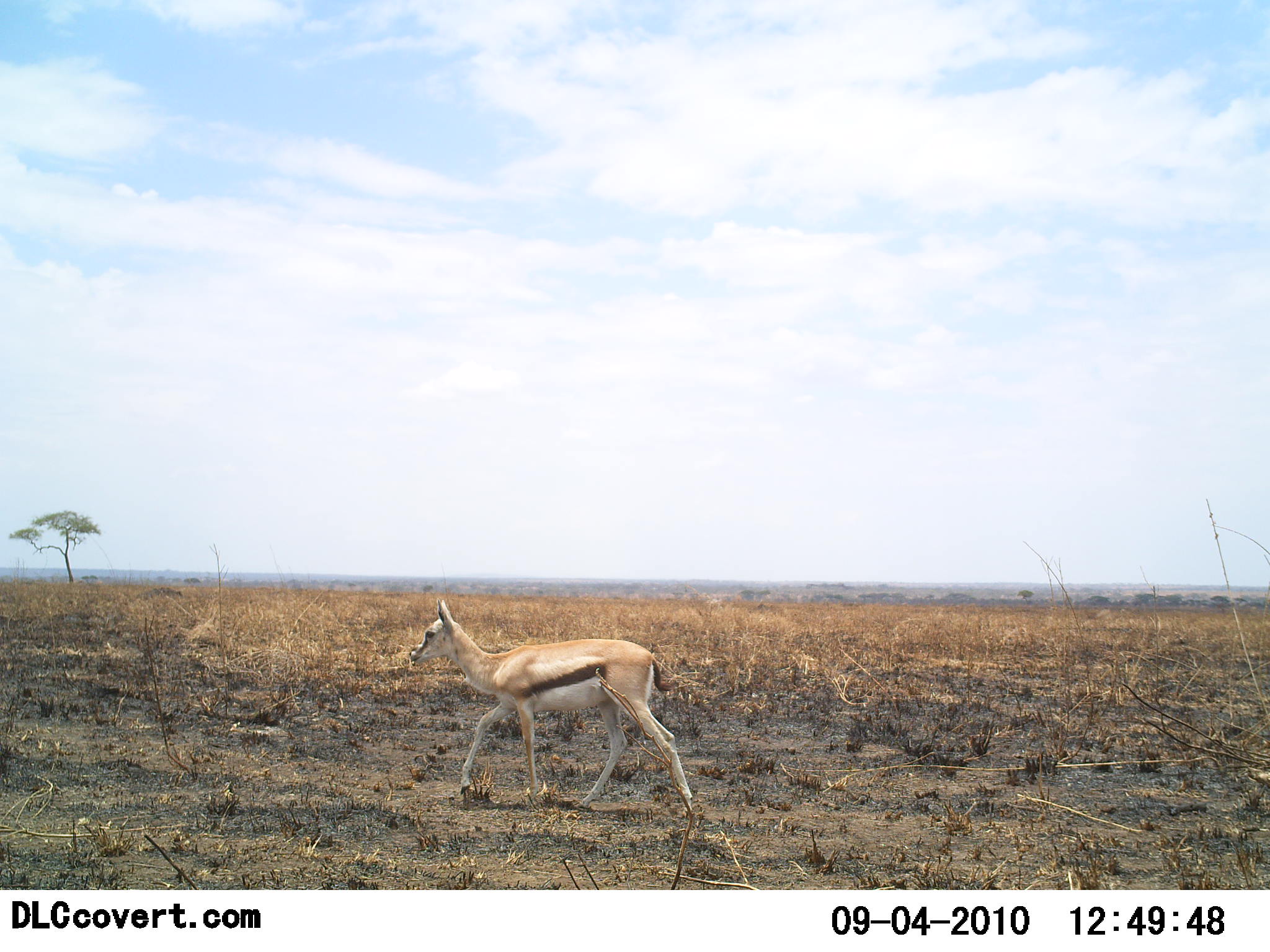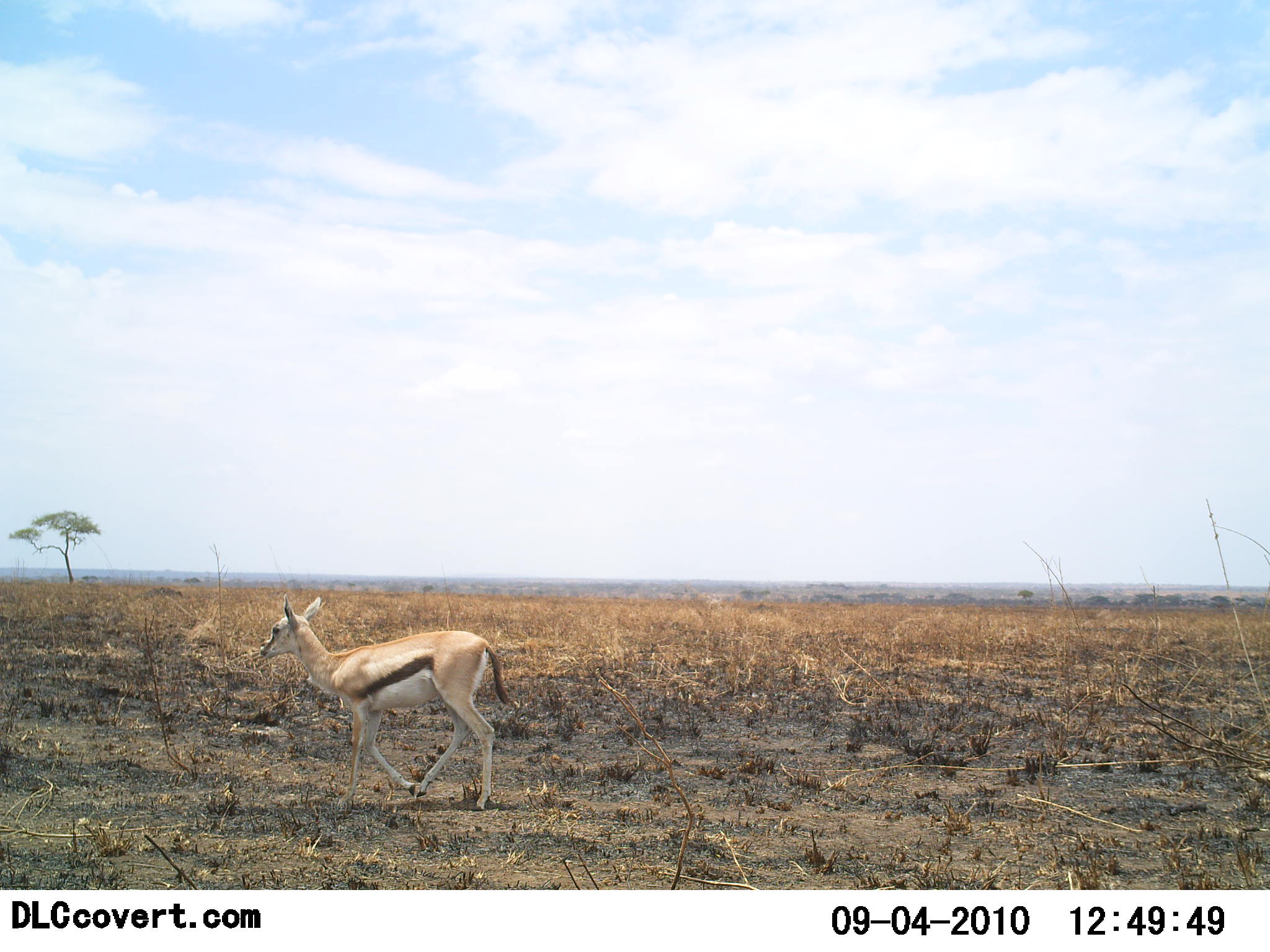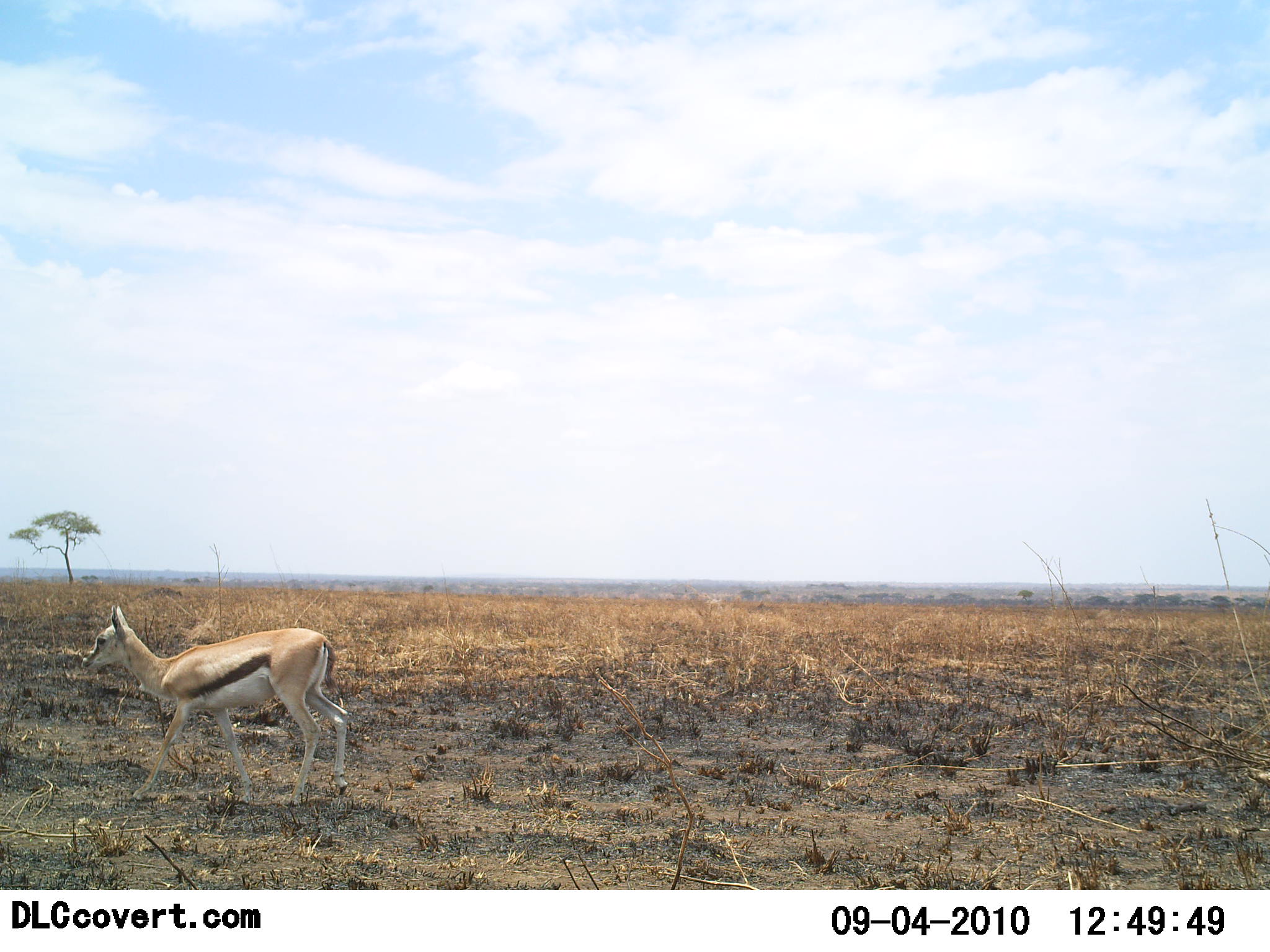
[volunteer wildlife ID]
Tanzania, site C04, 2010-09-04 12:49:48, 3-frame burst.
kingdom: Animalia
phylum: Chordata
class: Mammalia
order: Artiodactyla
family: Bovidae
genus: Eudorcas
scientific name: Eudorcas thomsonii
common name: thomson's gazelle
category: gazellethomsons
Gazellethomsons (thomson's gazelle) (Eudorcas thomsonii), count 1. Behavior (volunteer vote fractions): standing 0%, resting 0%, moving 100%, interacting 0%. Young present (vote fraction): 0%. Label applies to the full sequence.